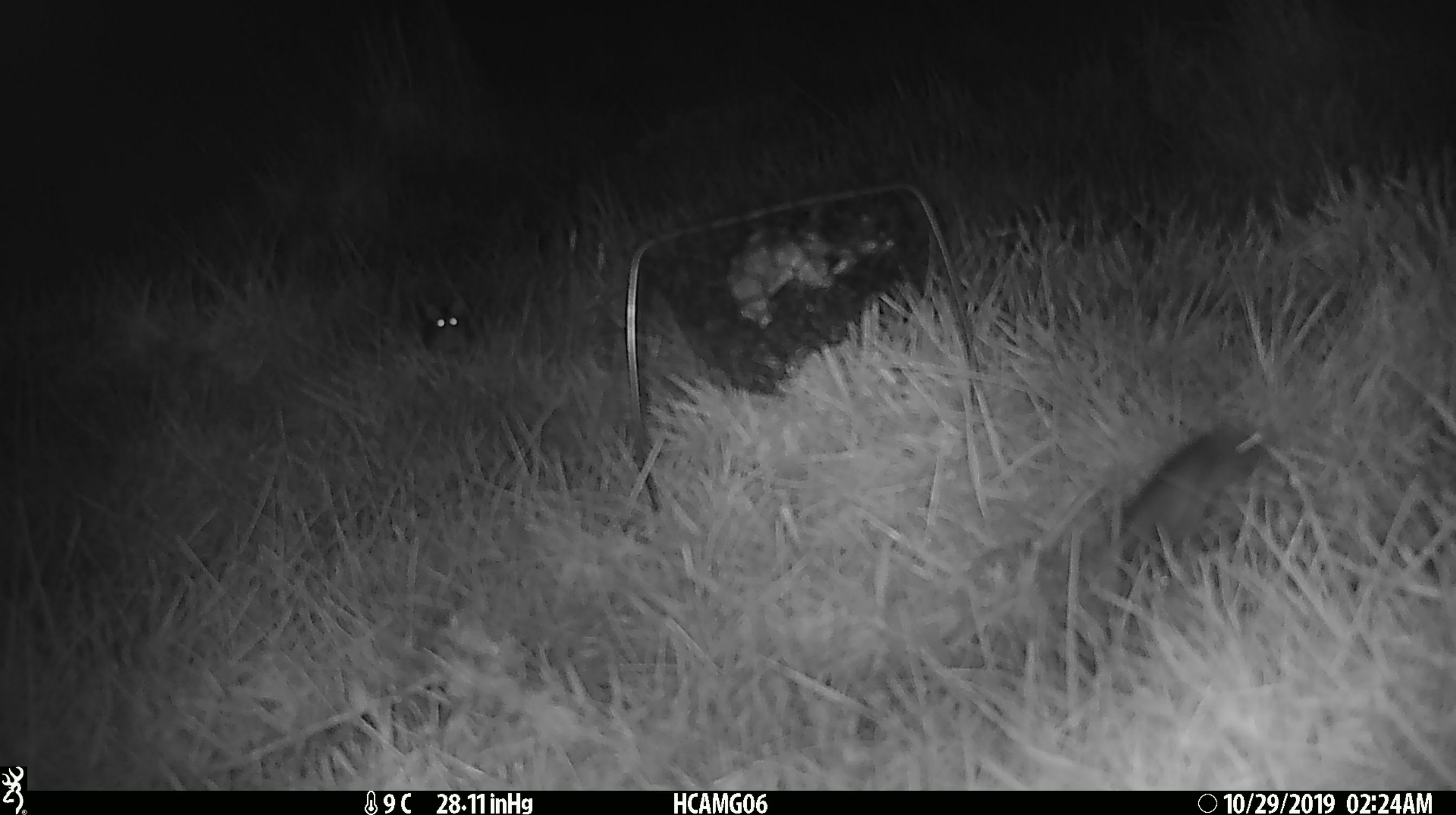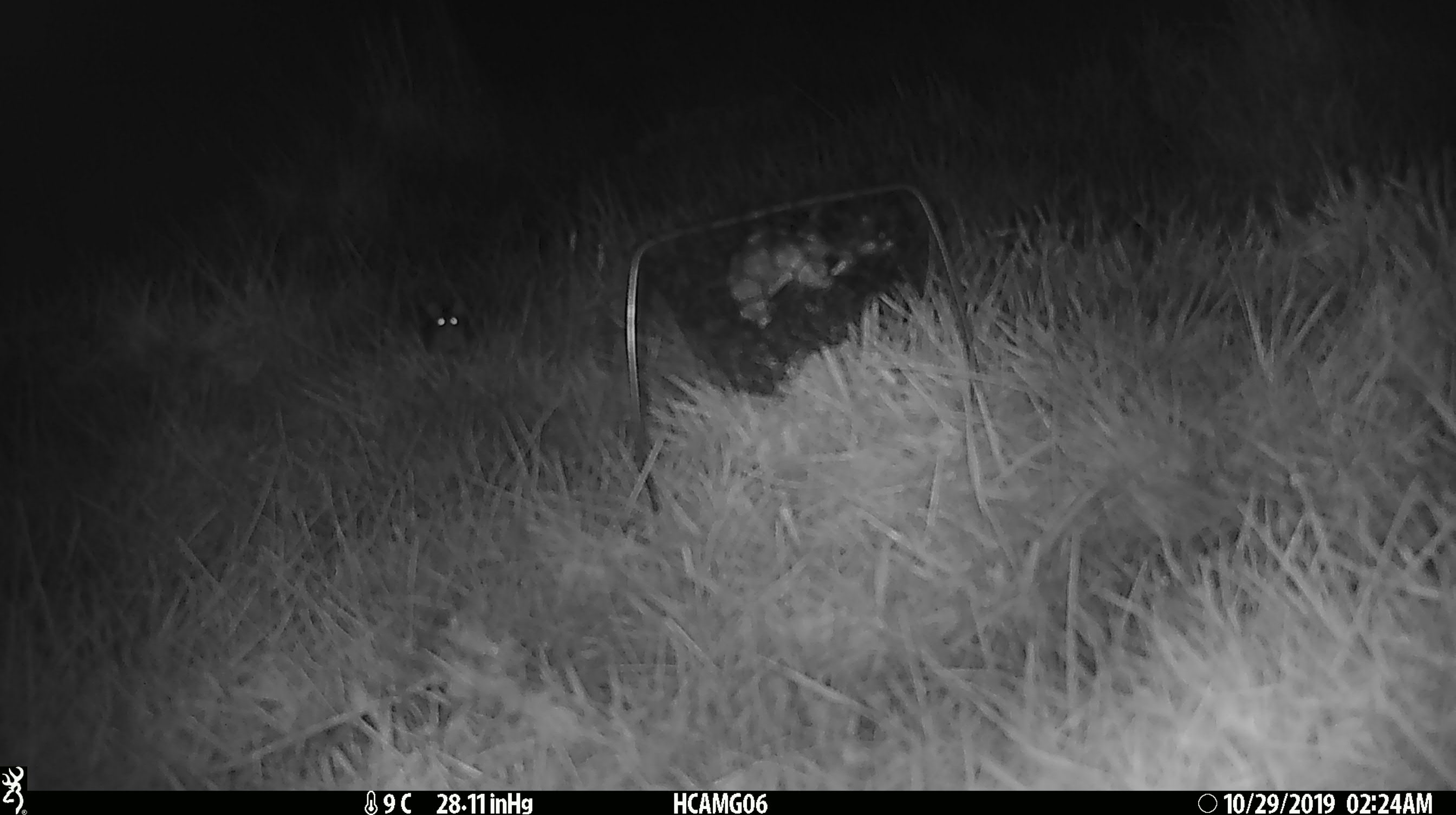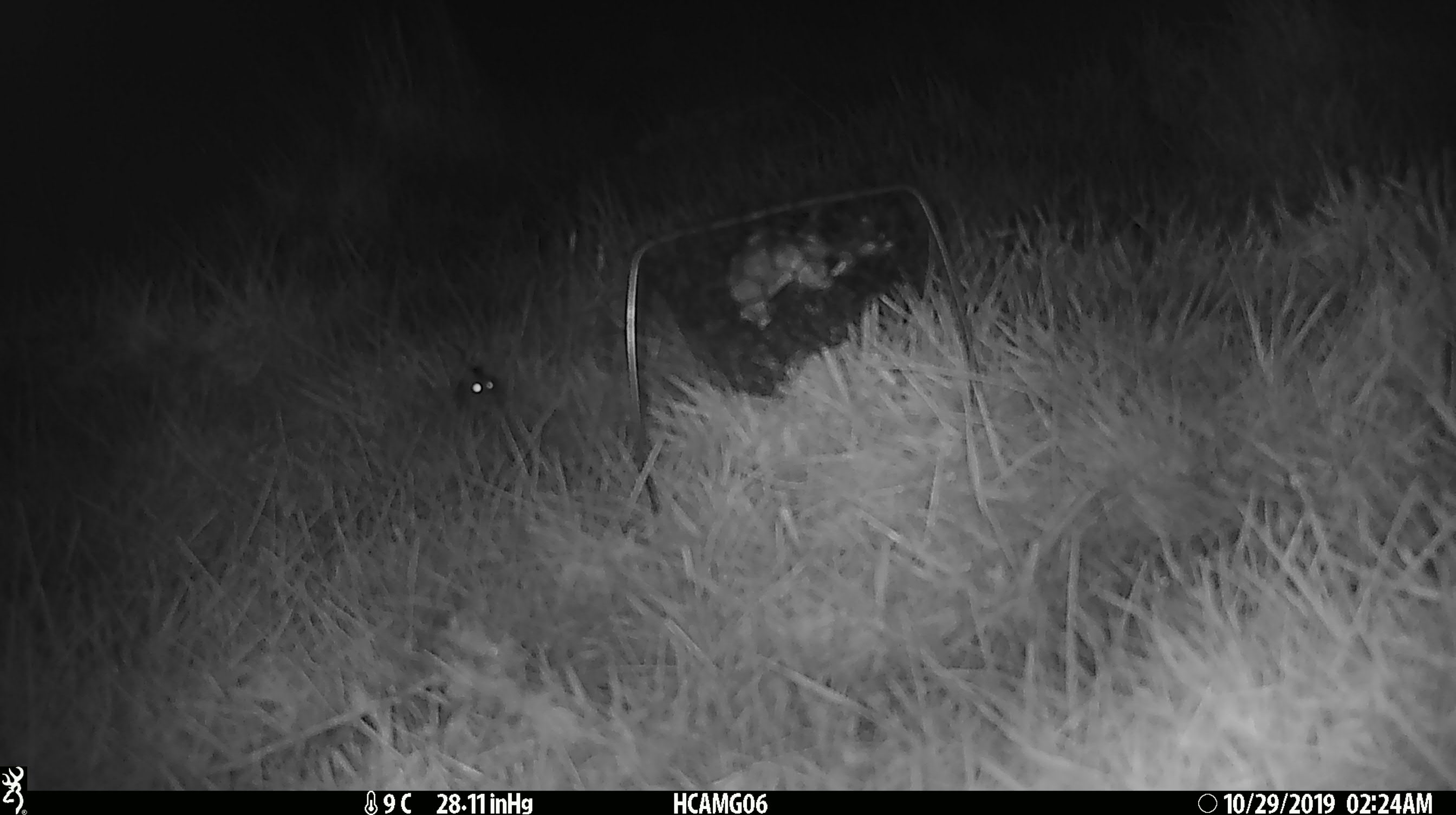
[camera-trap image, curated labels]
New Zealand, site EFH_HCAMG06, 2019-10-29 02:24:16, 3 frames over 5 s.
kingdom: Animalia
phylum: Chordata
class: Mammalia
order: Rodentia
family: Muridae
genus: Mus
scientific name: Mus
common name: mouse